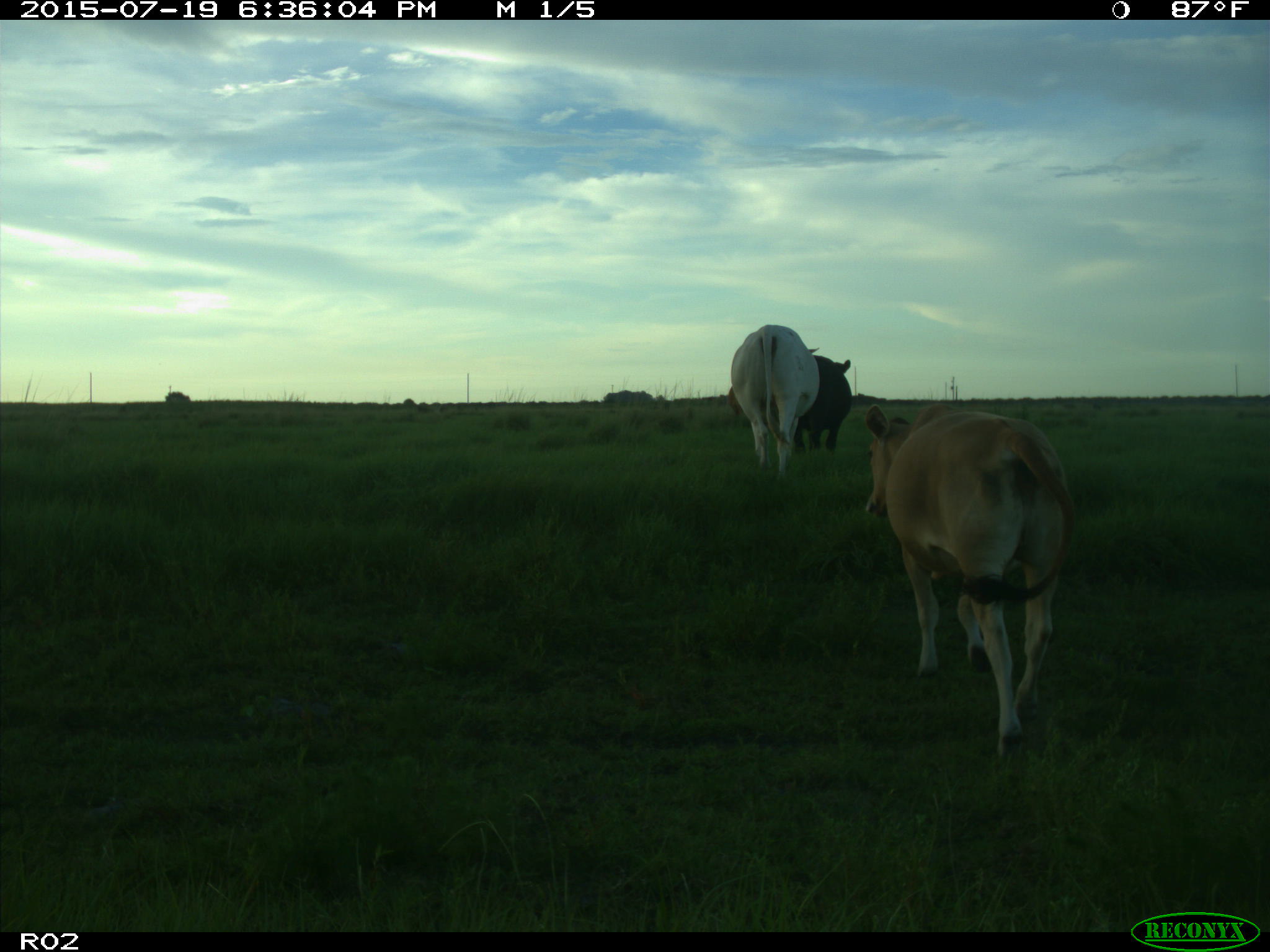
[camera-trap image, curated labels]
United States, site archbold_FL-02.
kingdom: Animalia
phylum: Chordata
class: Mammalia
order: Artiodactyla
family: Bovidae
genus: Bos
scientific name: Bos taurus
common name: domestic cow